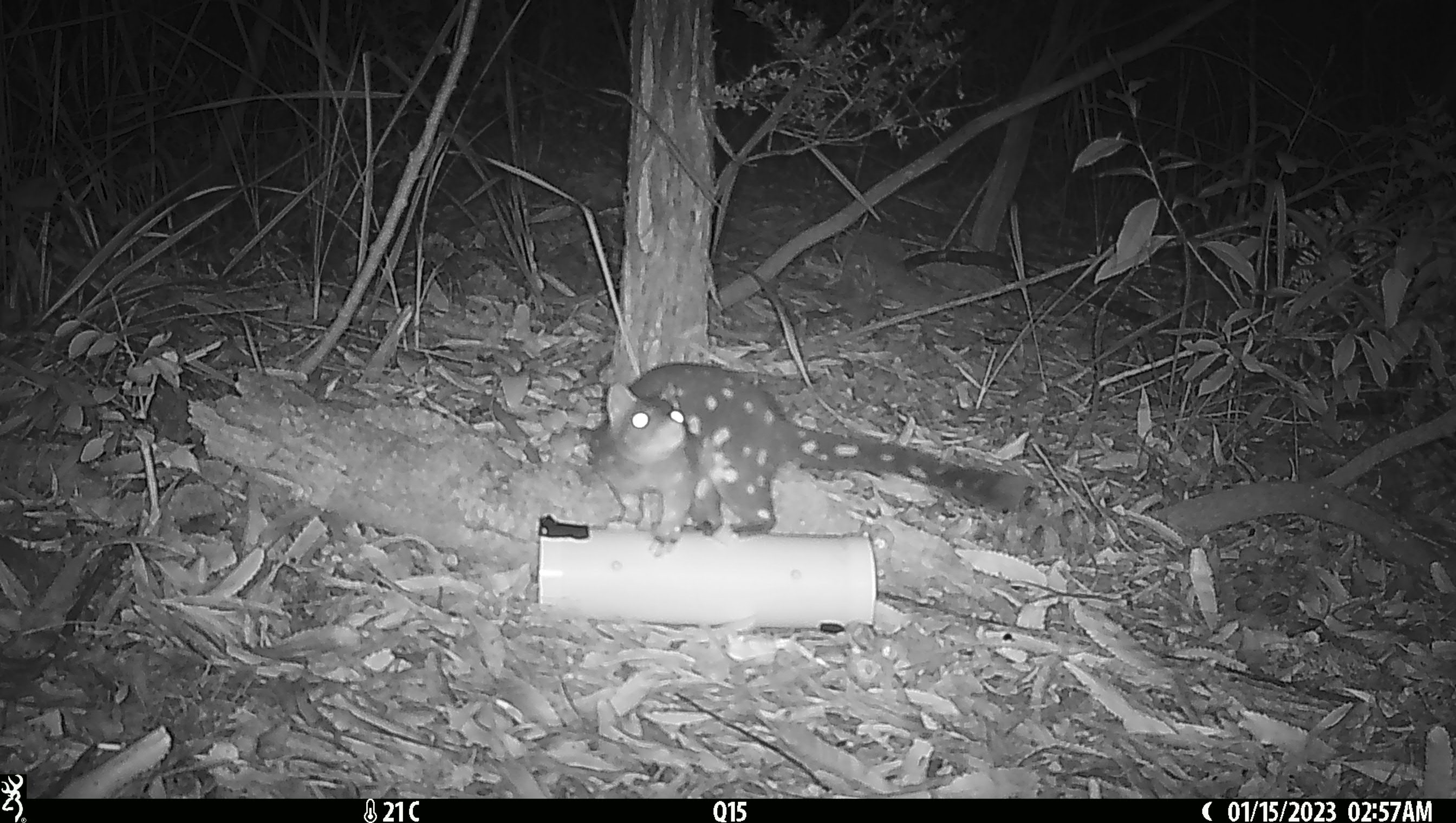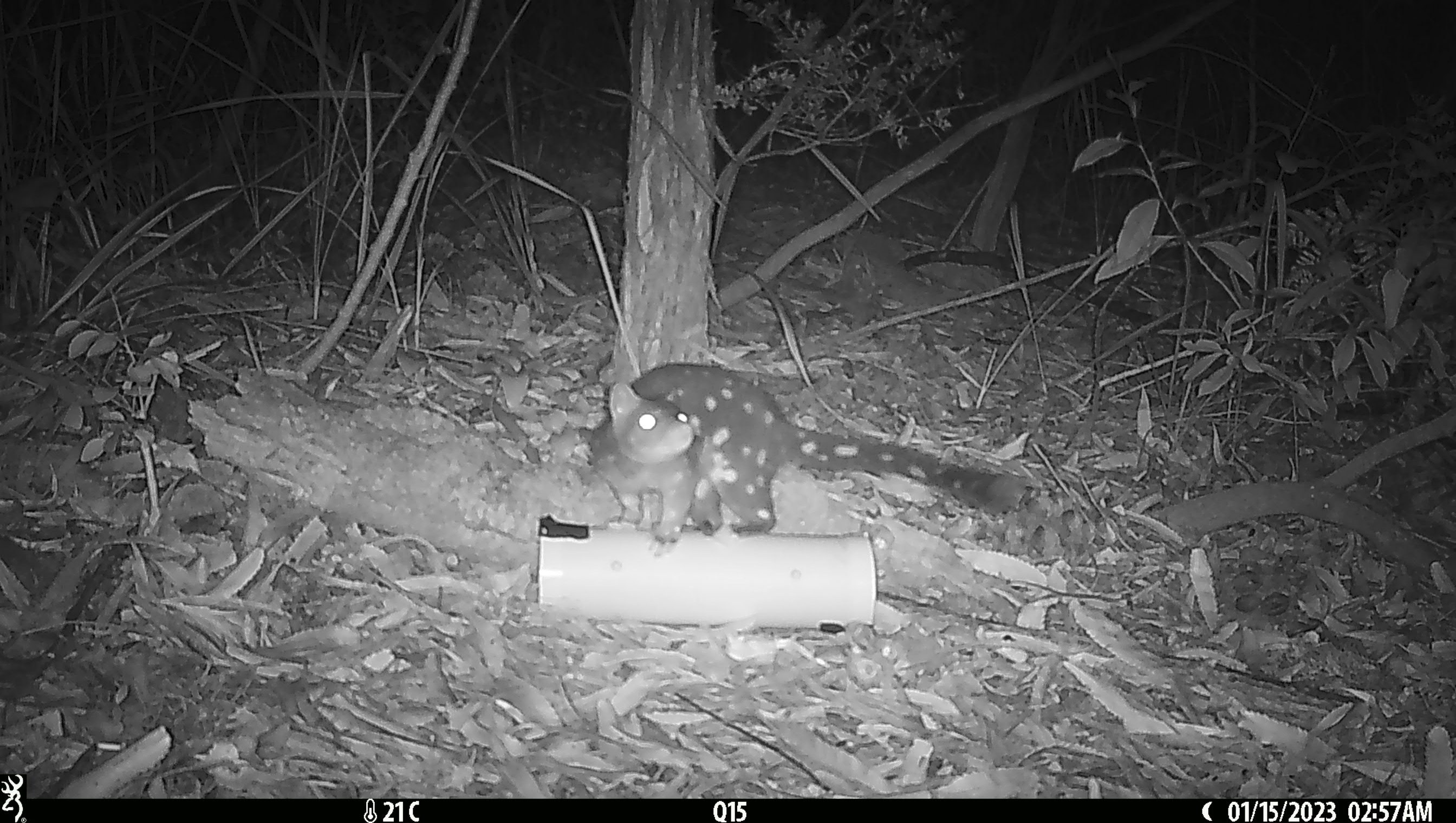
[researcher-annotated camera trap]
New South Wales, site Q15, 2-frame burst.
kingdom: Animalia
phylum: Chordata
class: Mammalia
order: Dasyuromorphia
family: Dasyuridae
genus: Dasyurus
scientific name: Dasyurus maculatus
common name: spotted-tailed quoll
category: quoll